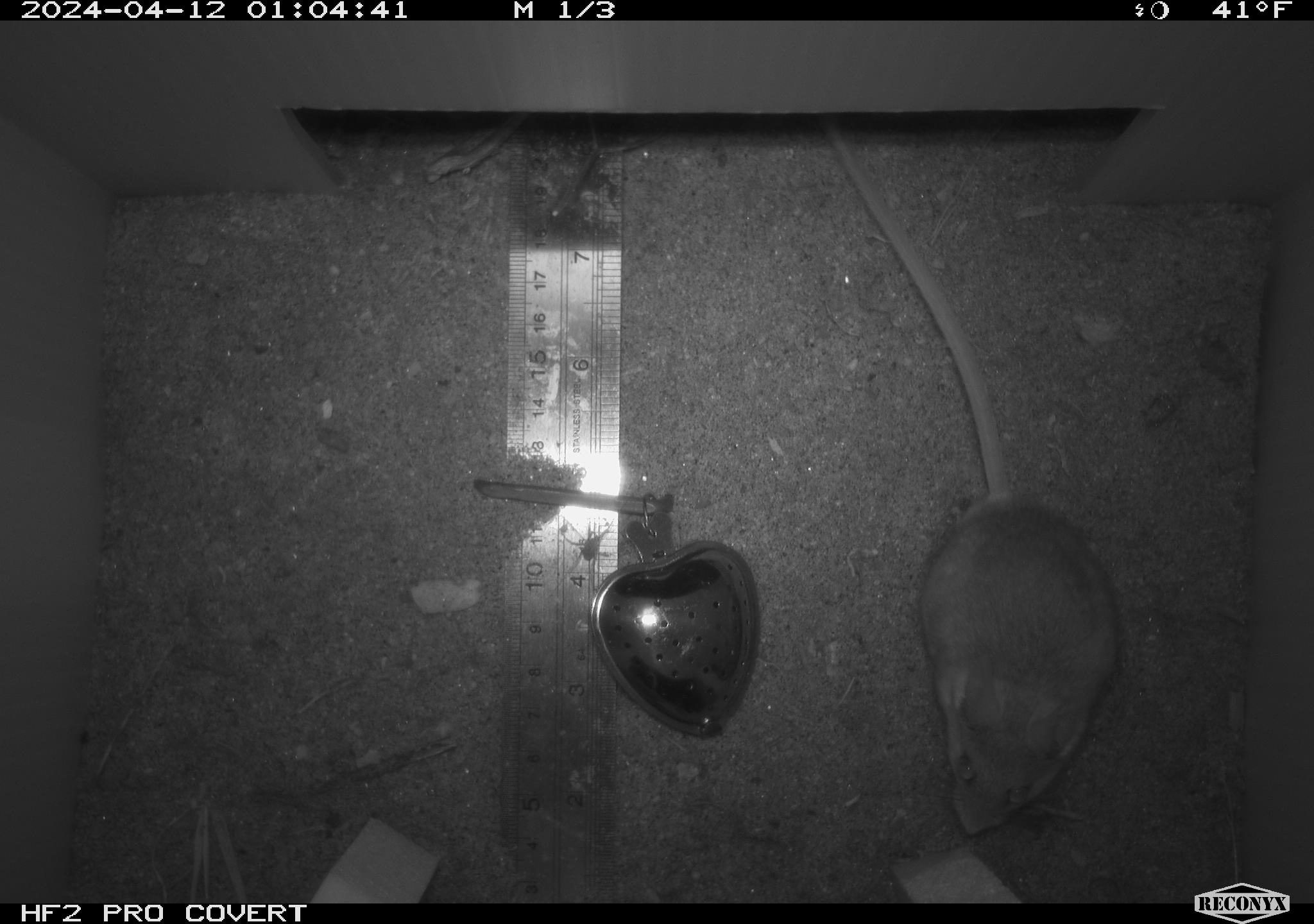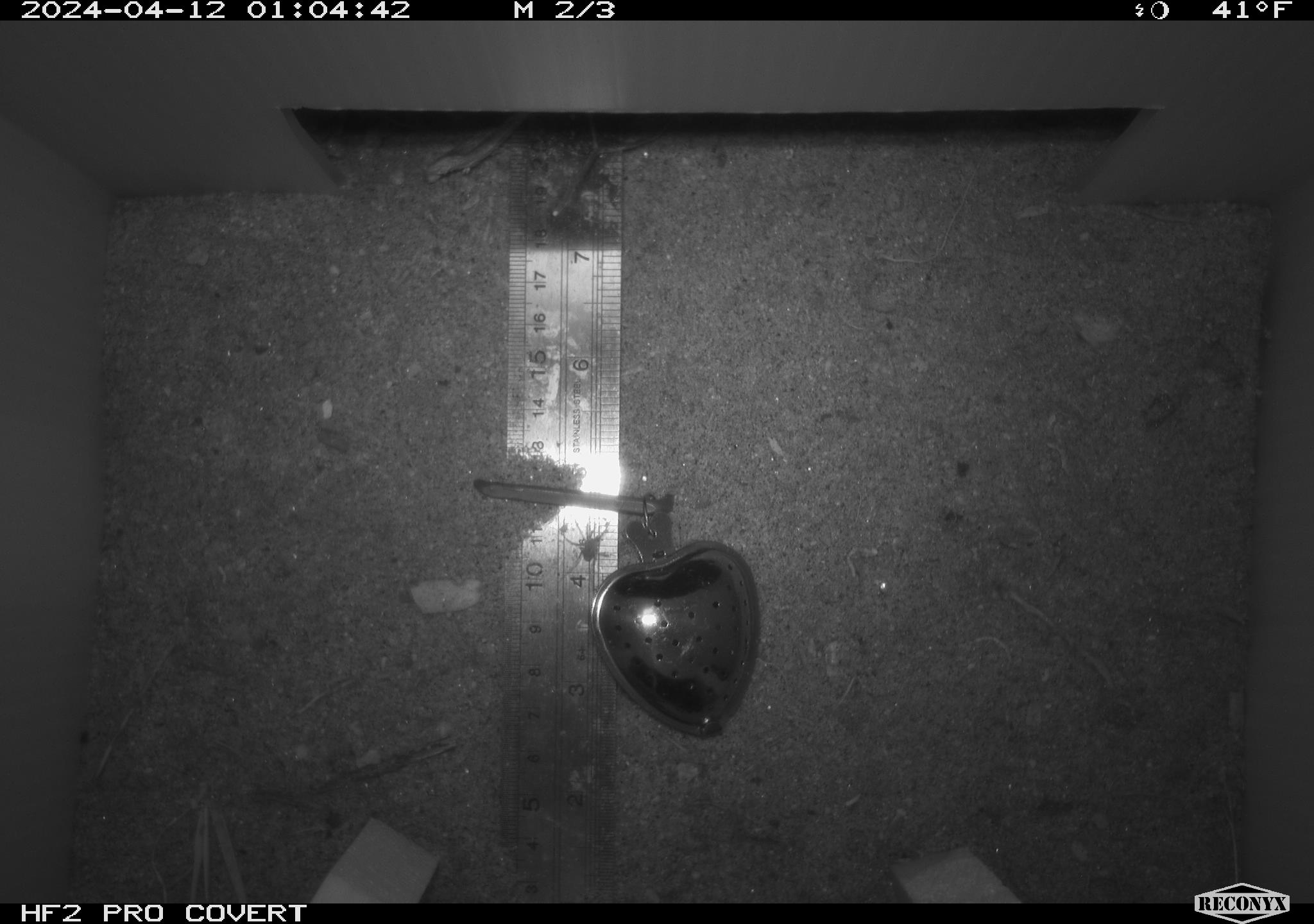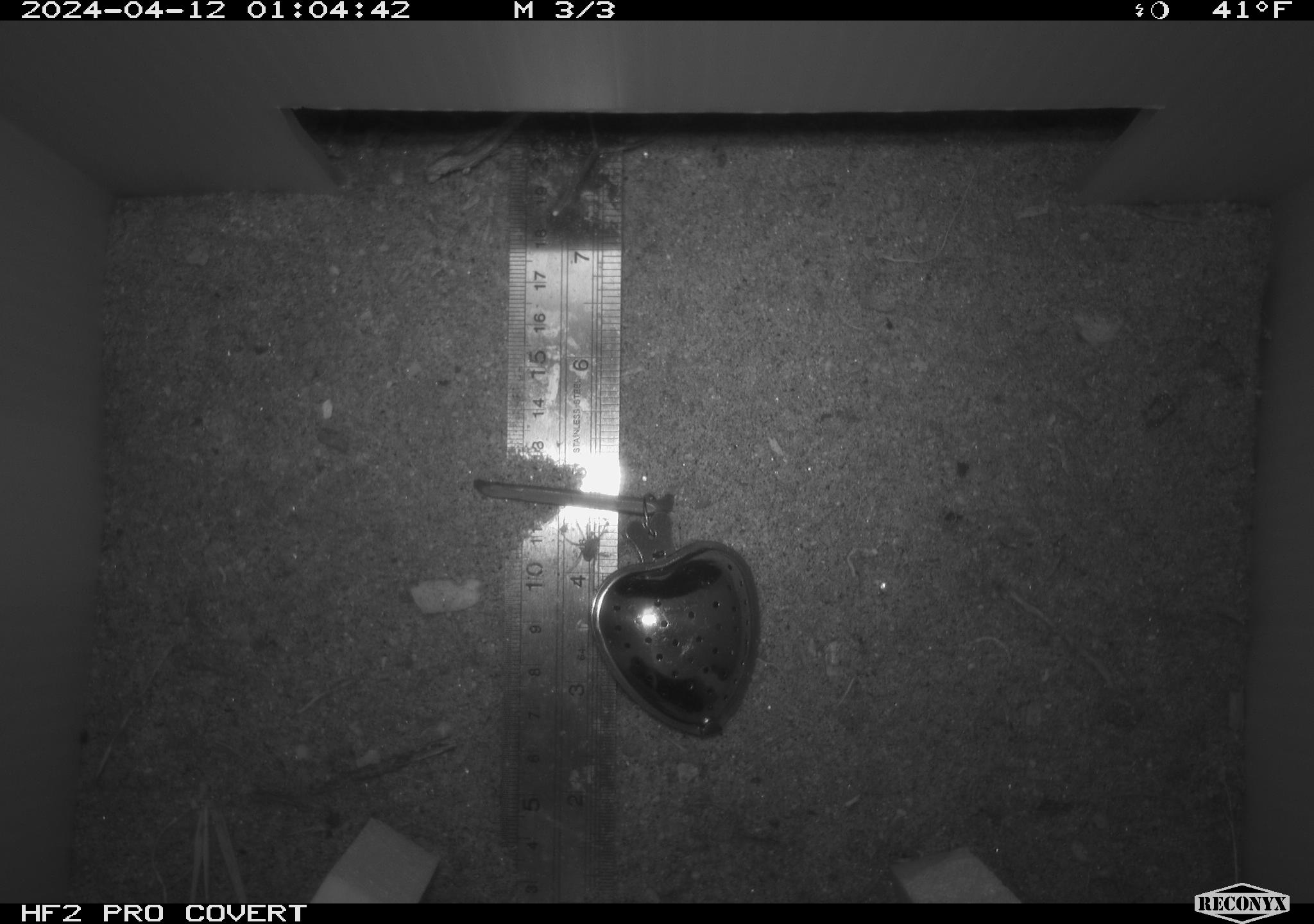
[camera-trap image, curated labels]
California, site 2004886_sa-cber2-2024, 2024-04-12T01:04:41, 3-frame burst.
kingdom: Animalia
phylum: Chordata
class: Mammalia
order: Rodentia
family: Heteromyidae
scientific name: Heteromyidae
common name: kangaroo rats and pocket mice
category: heteromyidae family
Heteromyidae family (kangaroo rats and pocket mice) (Heteromyidae).